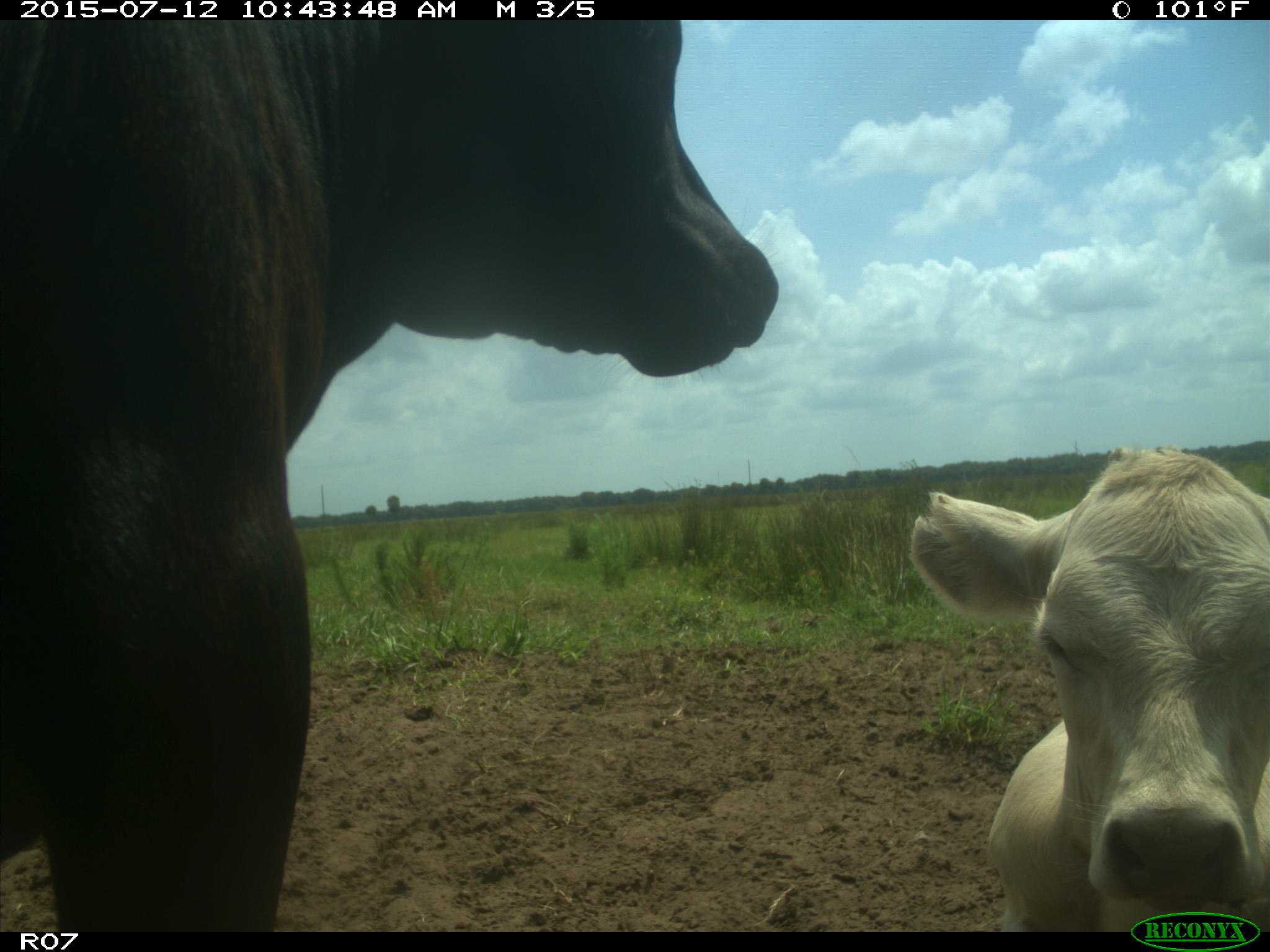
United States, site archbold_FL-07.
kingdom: Animalia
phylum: Chordata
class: Mammalia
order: Artiodactyla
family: Bovidae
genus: Bos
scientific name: Bos taurus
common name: domestic cow